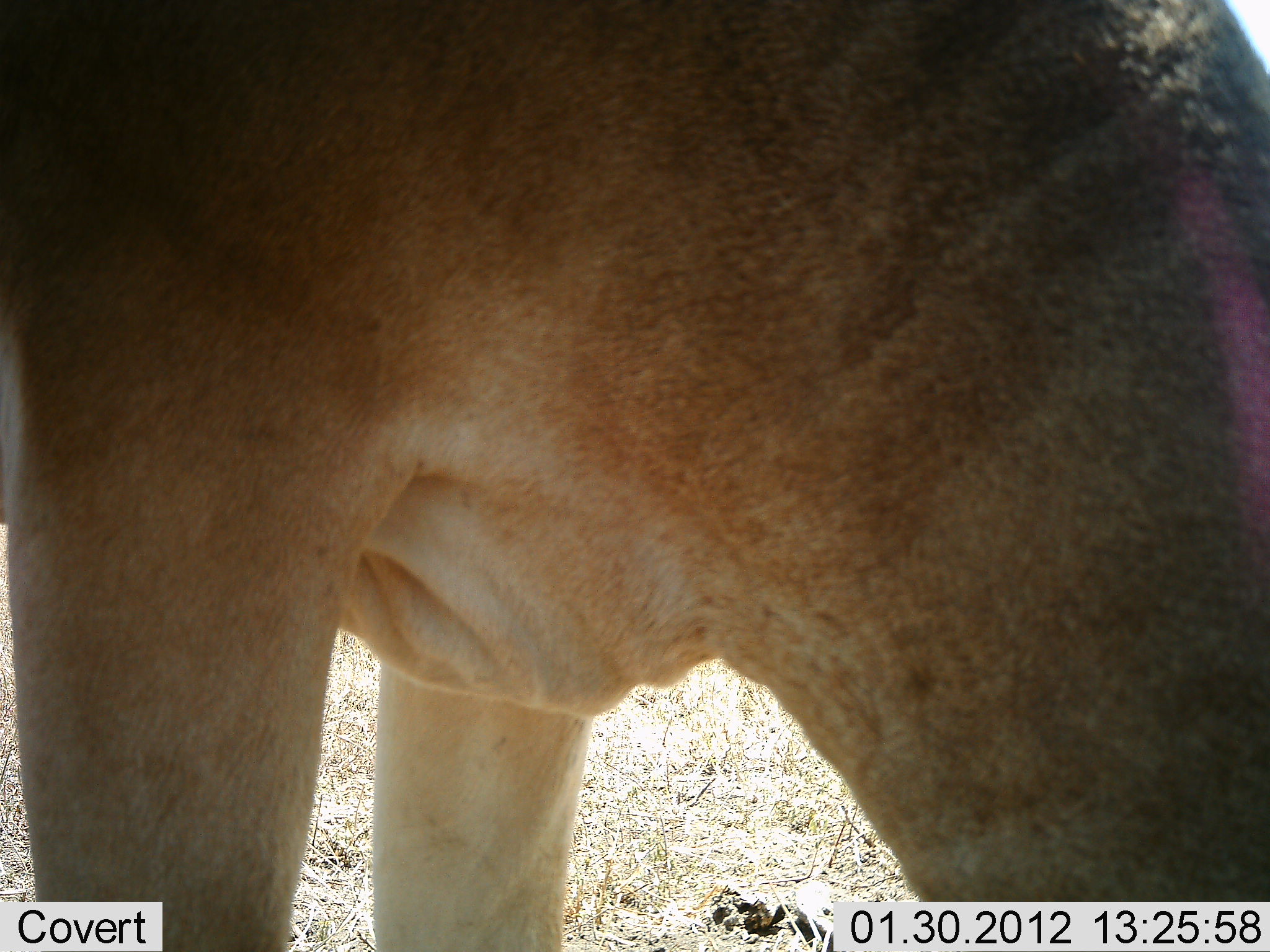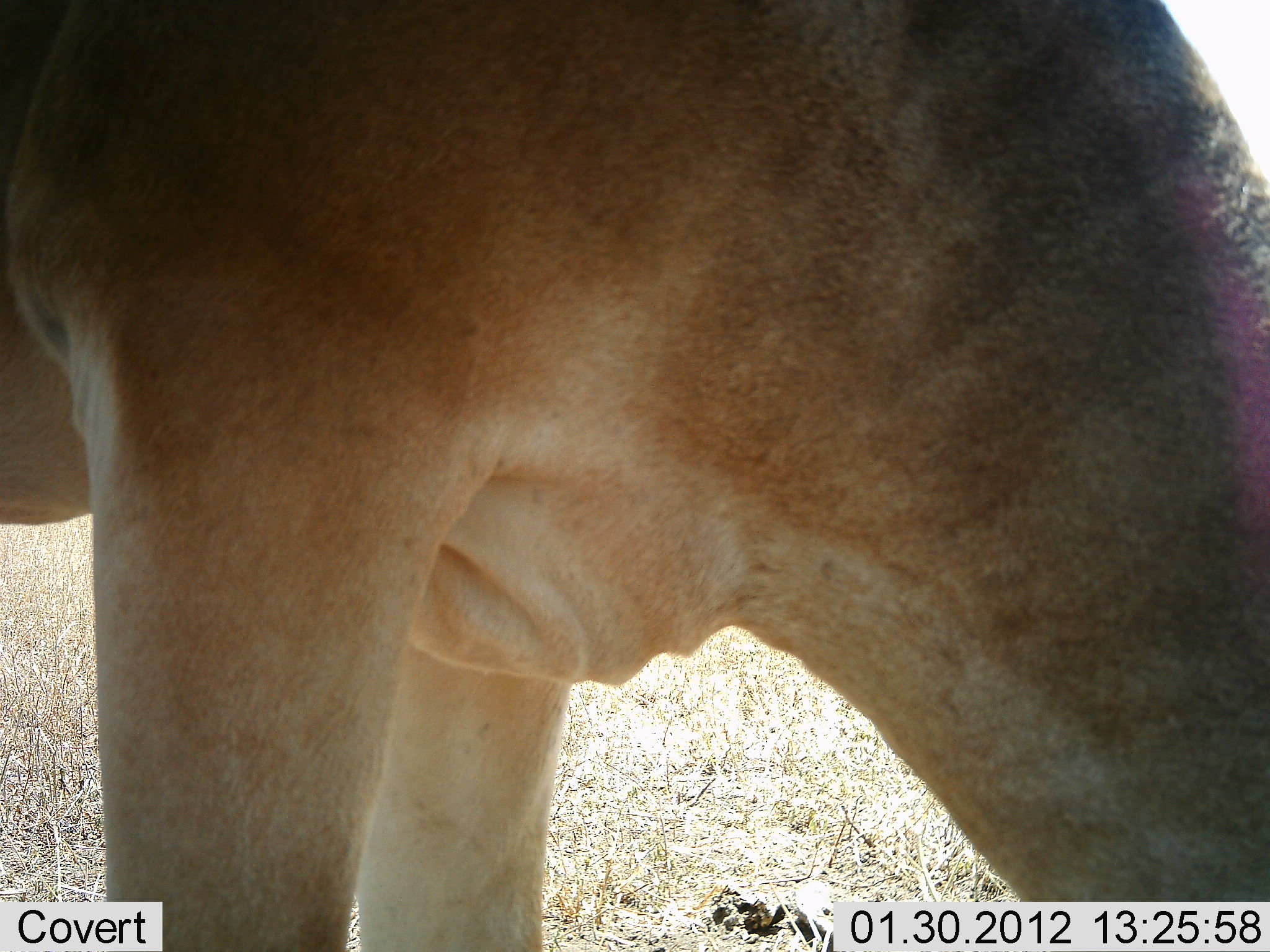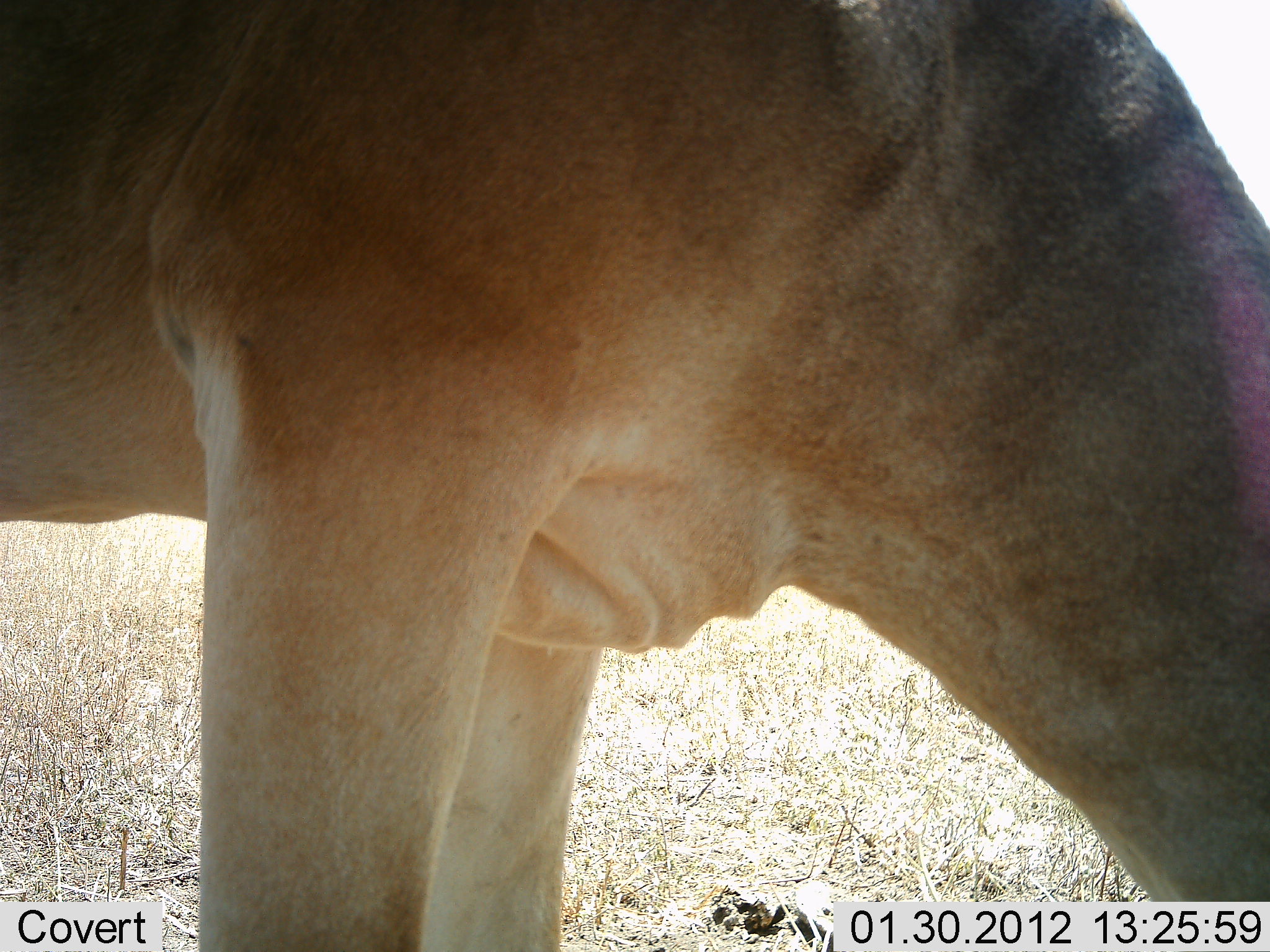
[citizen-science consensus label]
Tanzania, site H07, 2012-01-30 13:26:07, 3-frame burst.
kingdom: Animalia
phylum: Chordata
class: Mammalia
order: Artiodactyla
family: Bovidae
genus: Alcelaphus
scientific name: Alcelaphus buselaphus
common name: hartebeest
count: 1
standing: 60%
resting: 0%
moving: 7%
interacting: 0%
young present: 0%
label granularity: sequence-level